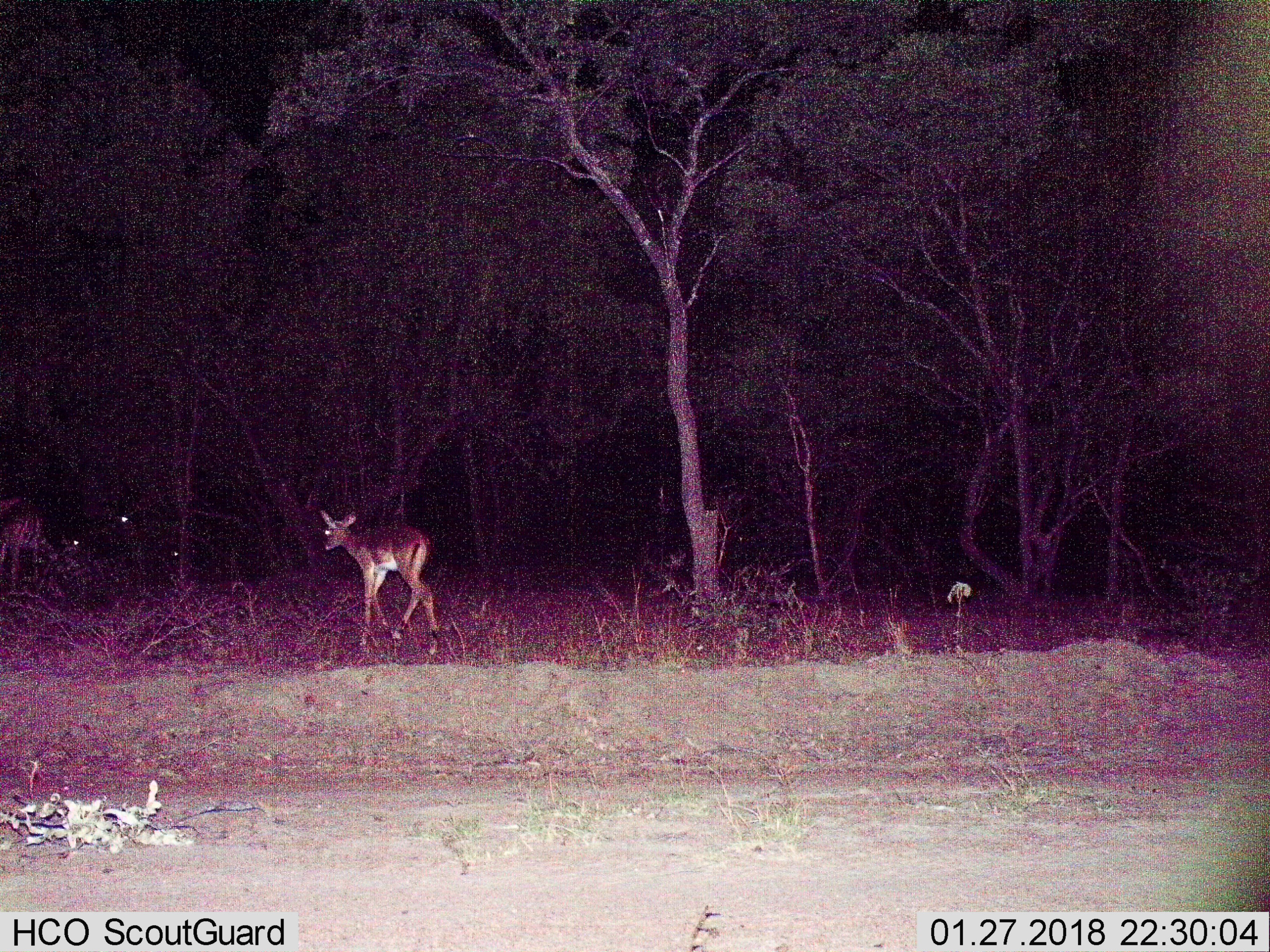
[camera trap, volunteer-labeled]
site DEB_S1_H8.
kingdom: Animalia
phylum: Chordata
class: Mammalia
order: Artiodactyla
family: Bovidae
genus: Aepyceros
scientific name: Aepyceros melampus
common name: impala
Impala (Aepyceros melampus), count 2. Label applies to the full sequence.